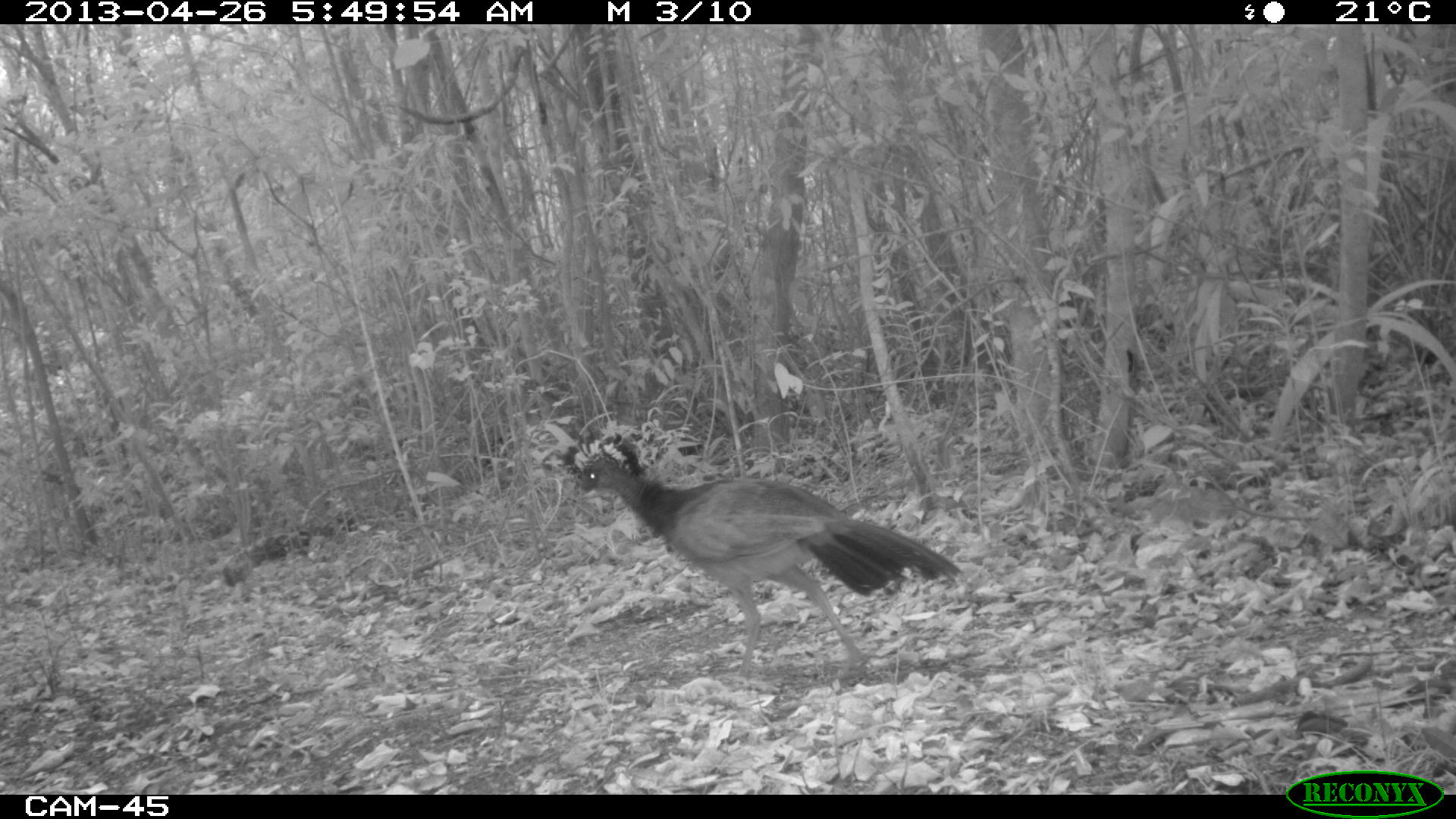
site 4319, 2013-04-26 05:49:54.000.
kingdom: Animalia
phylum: Chordata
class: Aves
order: Galliformes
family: Cracidae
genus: Crax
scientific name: Crax rubra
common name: great curassow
Crax rubra (great curassow), count 1, sex female.